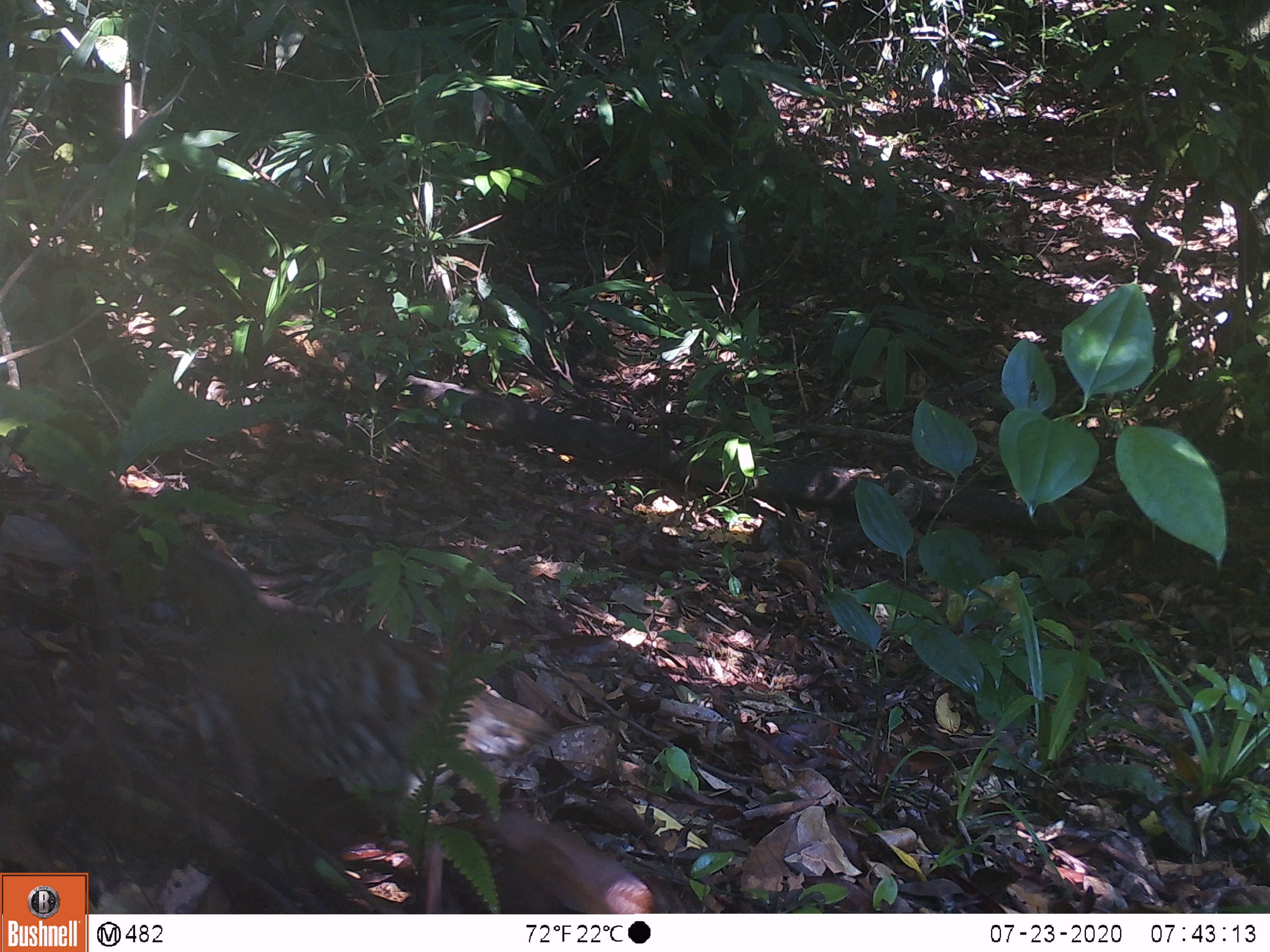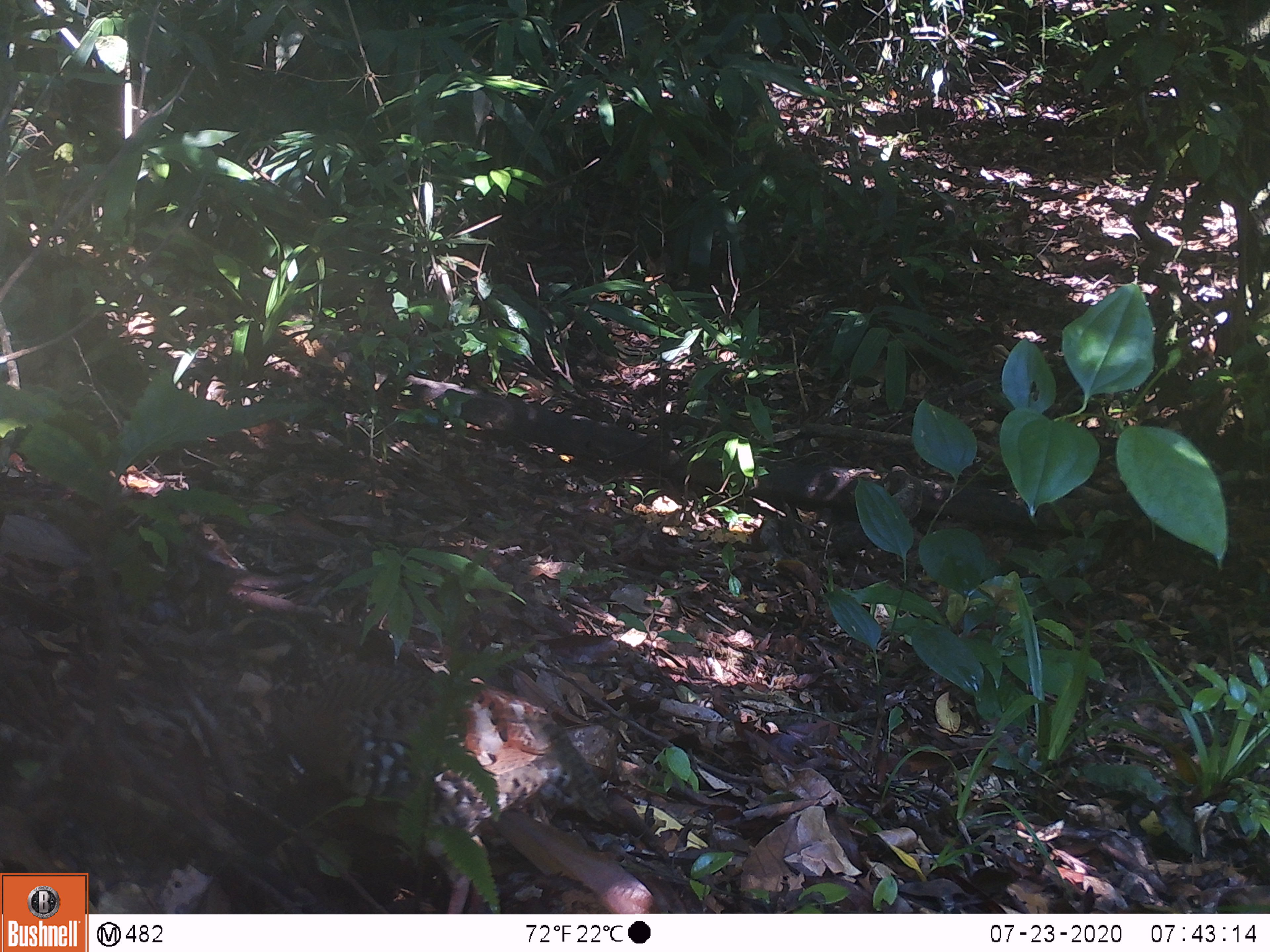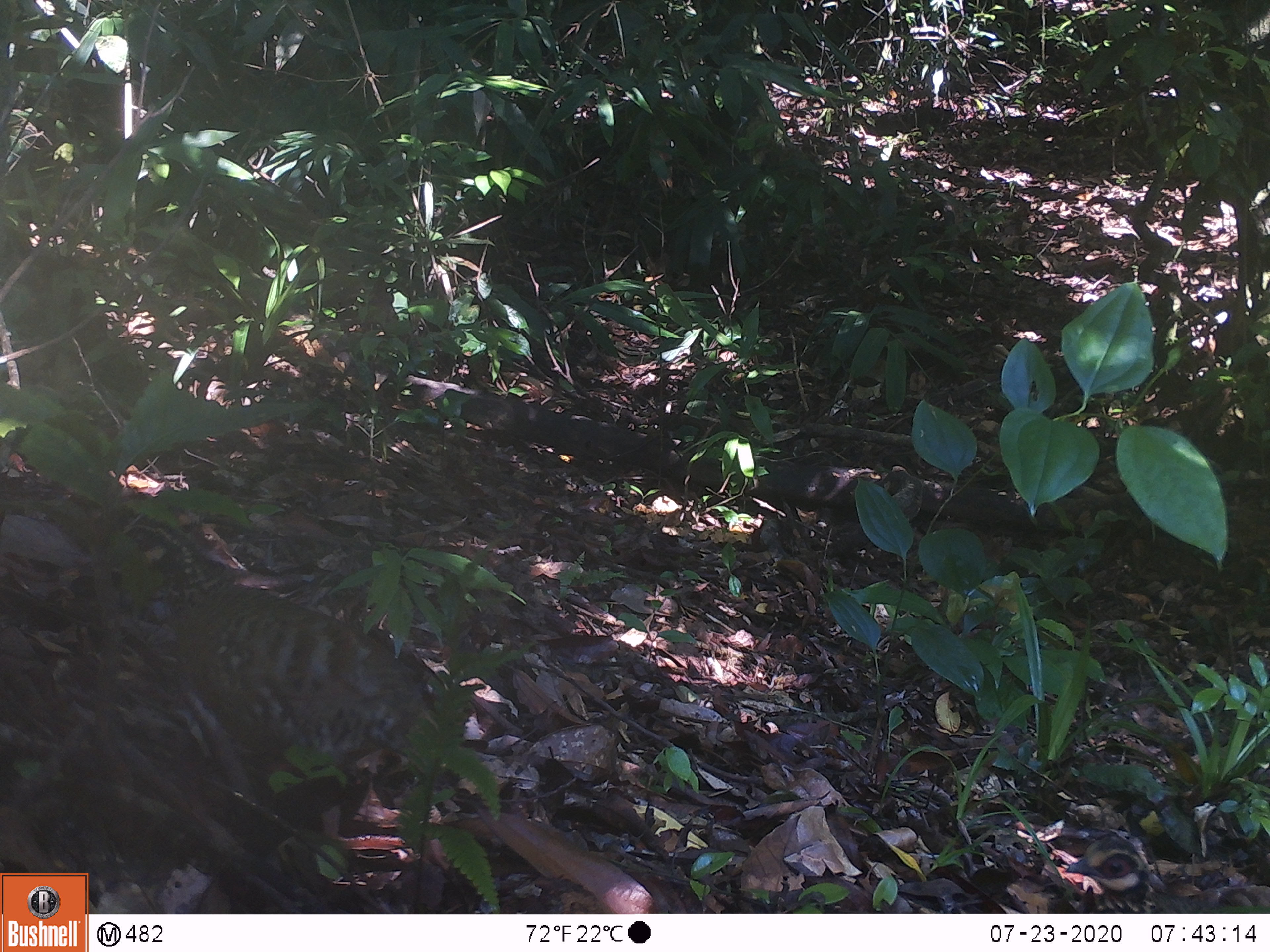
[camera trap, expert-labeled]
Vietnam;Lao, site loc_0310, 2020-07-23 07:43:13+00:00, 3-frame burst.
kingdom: Animalia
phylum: Chordata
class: Aves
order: Galliformes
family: Phasianidae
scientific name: Phasianidae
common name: partridge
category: unidentified partridge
Unidentified partridge (partridge) (Phasianidae). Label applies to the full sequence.